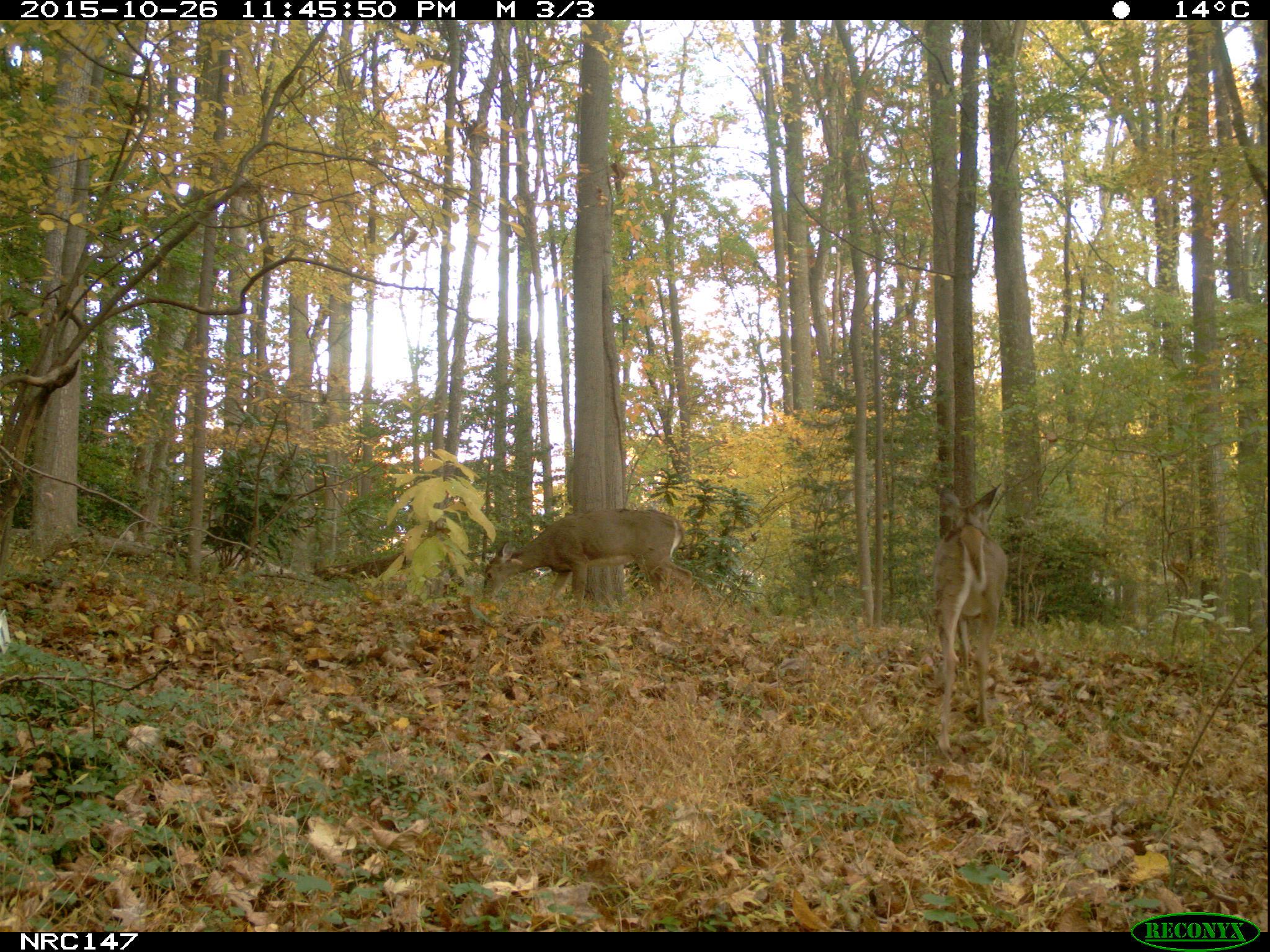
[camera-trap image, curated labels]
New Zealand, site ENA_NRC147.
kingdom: Animalia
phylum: Chordata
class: Mammalia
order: Artiodactyla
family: Cervidae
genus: Odocoileus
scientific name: Odocoileus virginianus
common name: white-tailed deer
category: white tailed deer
White tailed deer (white-tailed deer) (Odocoileus virginianus).